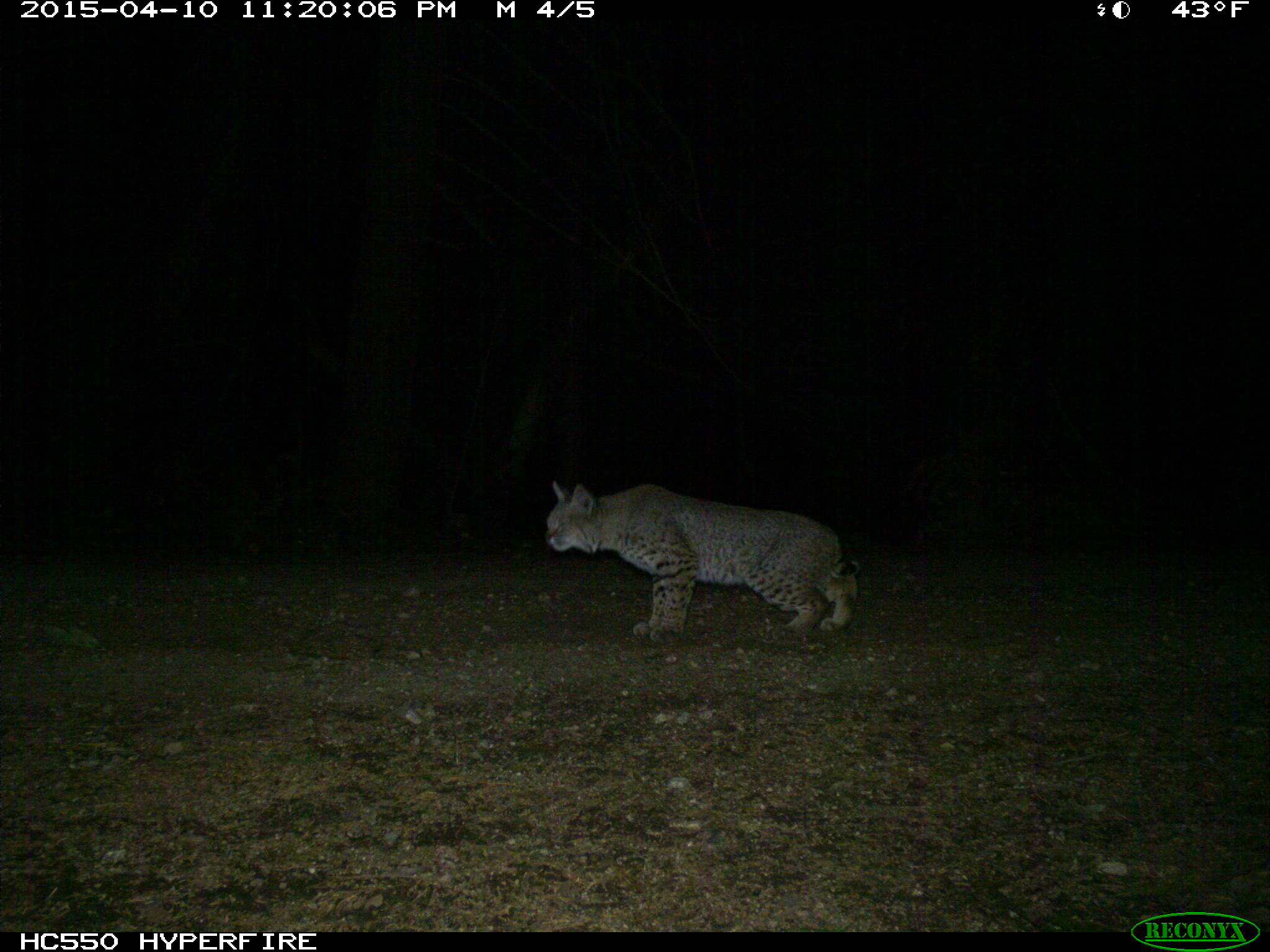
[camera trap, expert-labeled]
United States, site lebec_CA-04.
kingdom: Animalia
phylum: Chordata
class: Mammalia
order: Carnivora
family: Felidae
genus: Lynx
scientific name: Lynx rufus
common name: bobcat